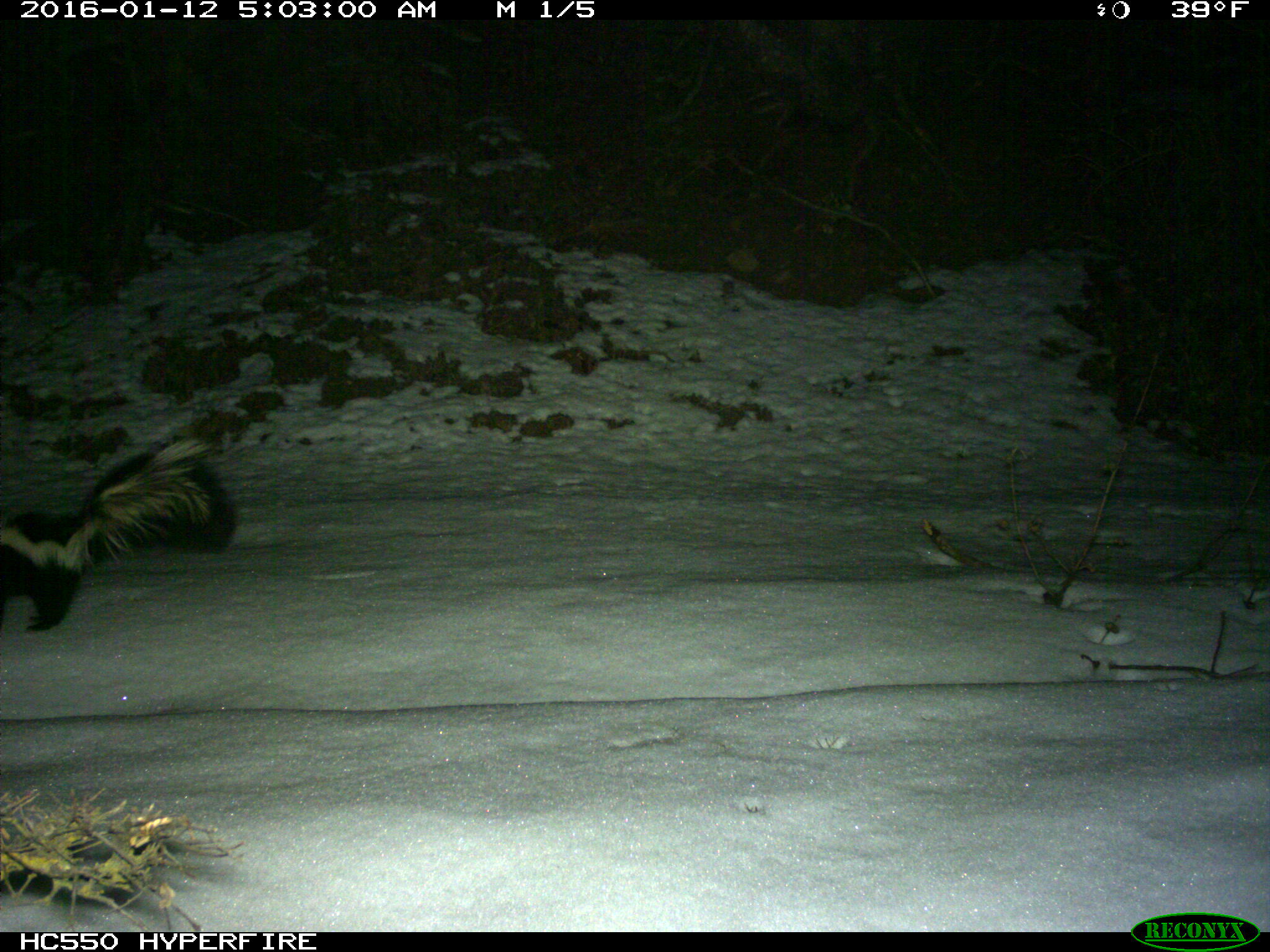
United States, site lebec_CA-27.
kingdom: Animalia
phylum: Chordata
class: Mammalia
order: Carnivora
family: Mephitidae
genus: Mephitis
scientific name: Mephitis mephitis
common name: striped skunk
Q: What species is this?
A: Mephitis mephitis (striped skunk).